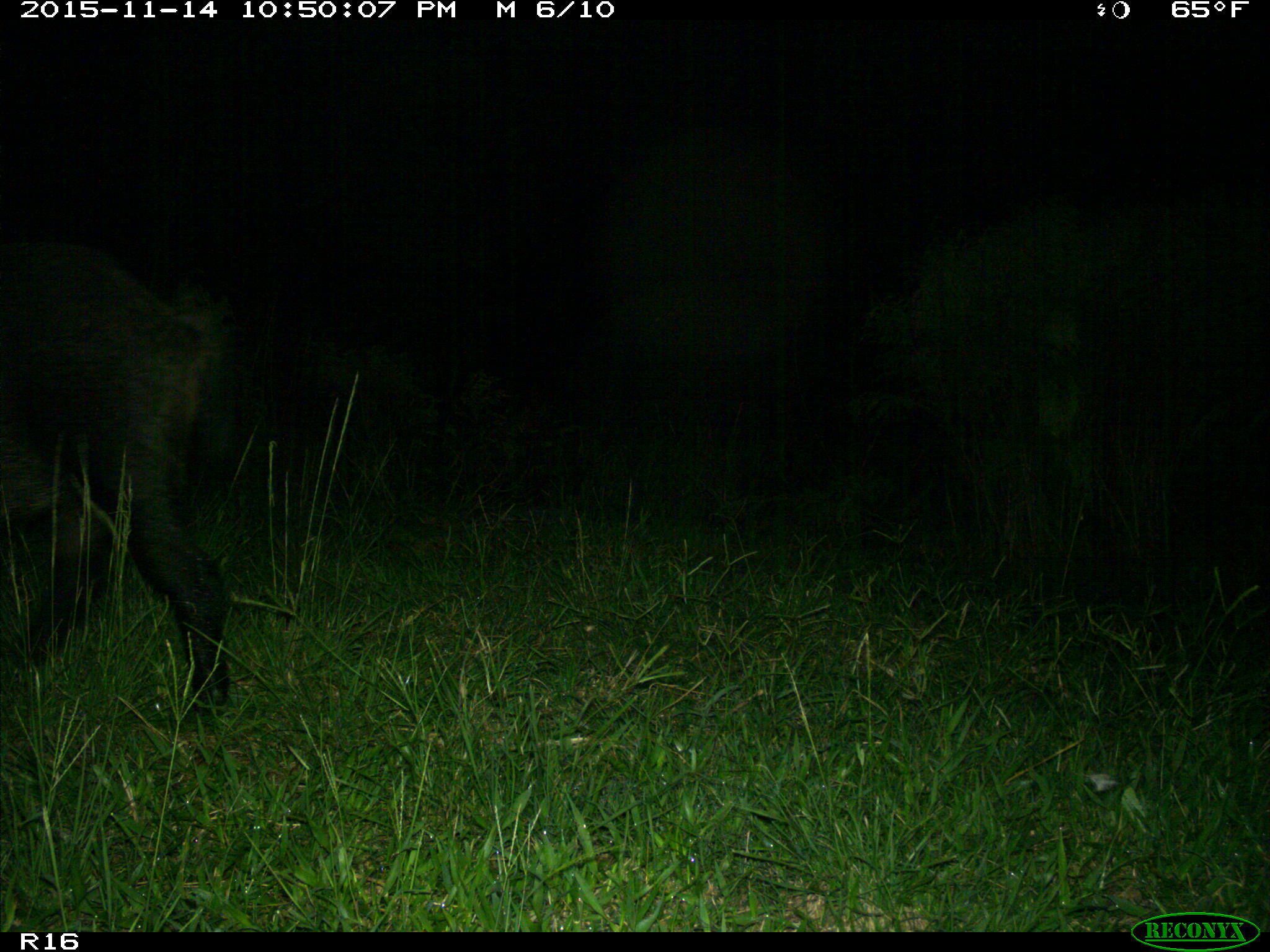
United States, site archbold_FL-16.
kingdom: Animalia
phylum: Chordata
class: Mammalia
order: Artiodactyla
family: Suidae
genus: Sus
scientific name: Sus scrofa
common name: wild boar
Sus scrofa (wild boar).